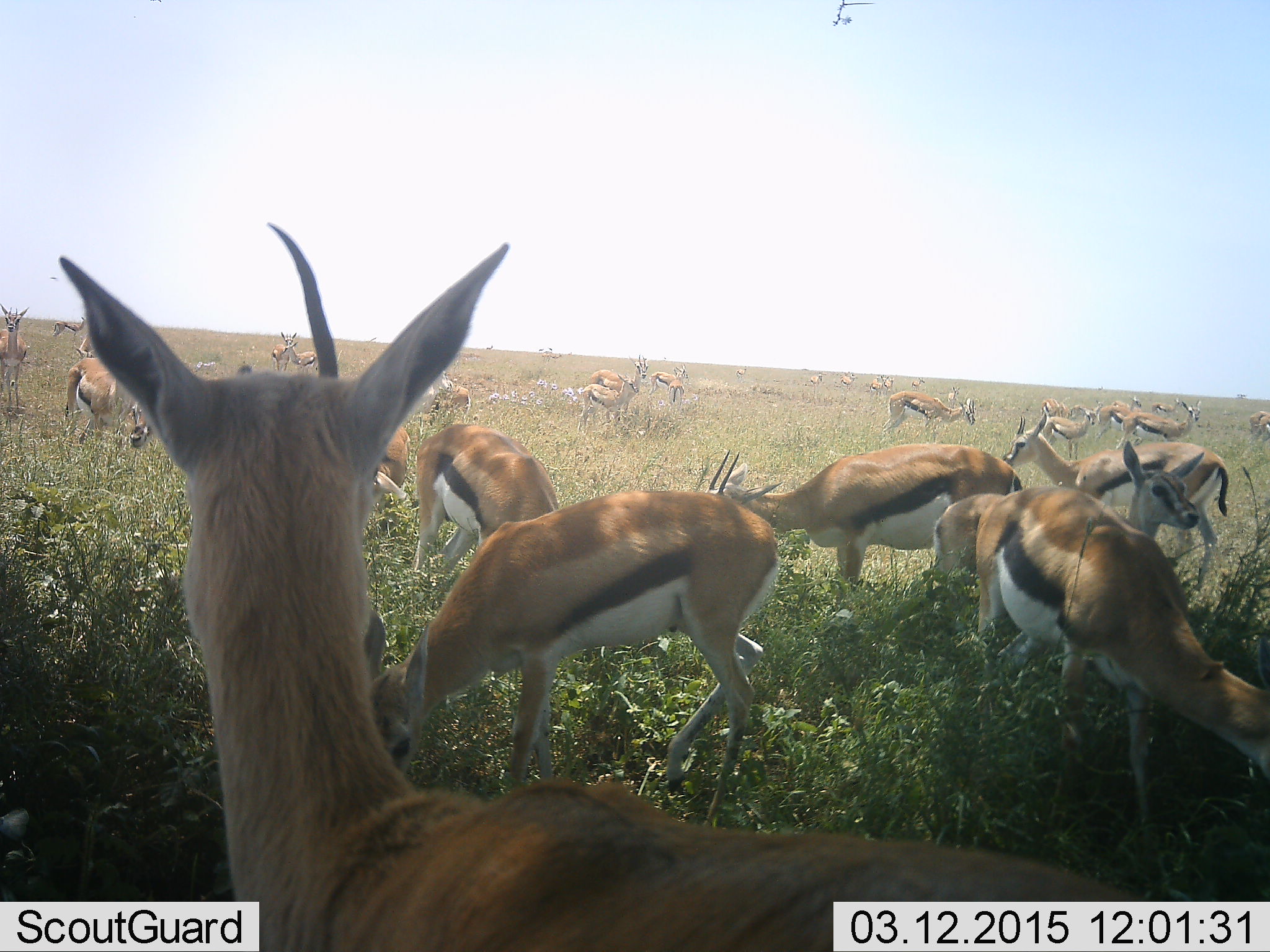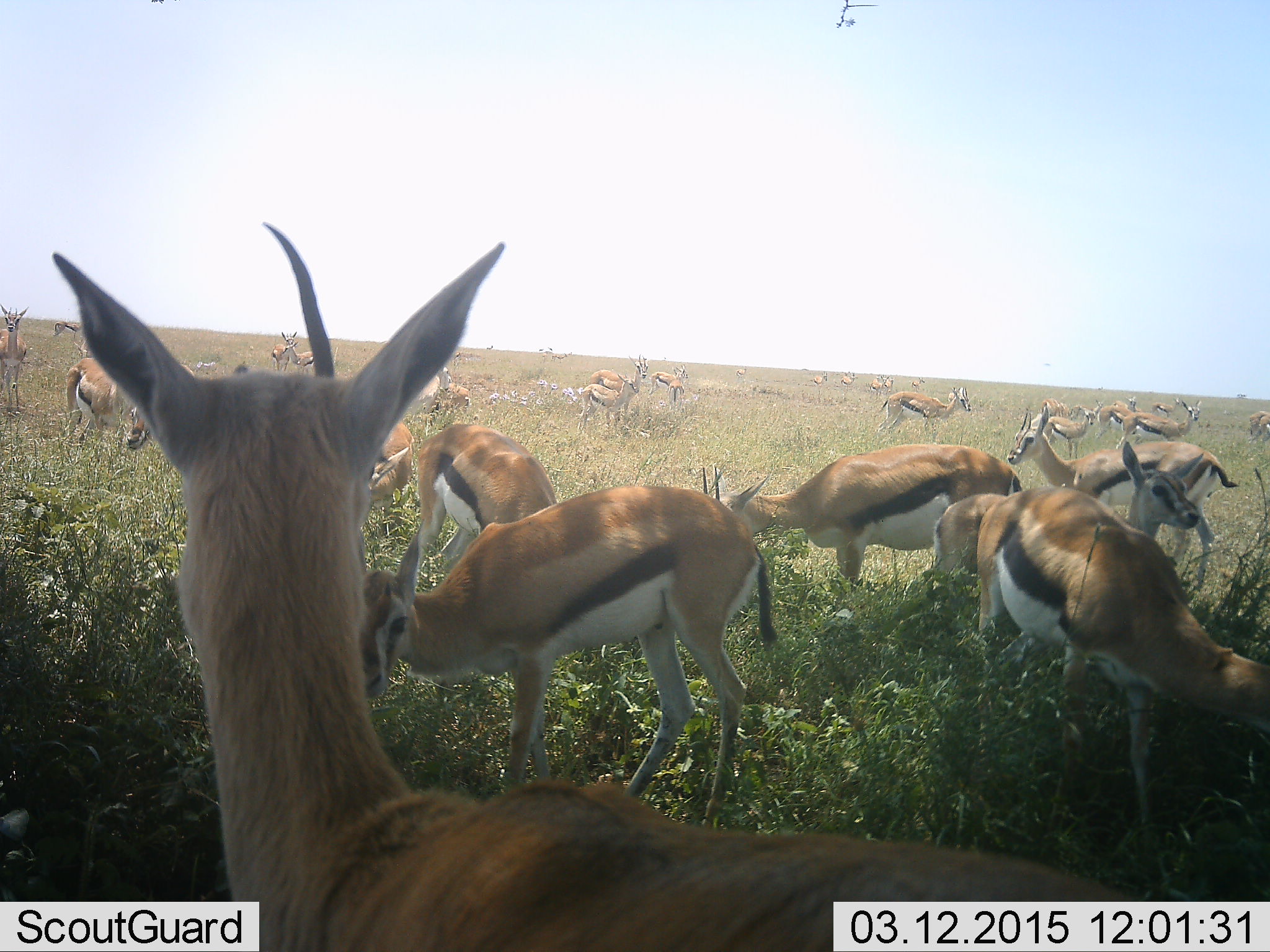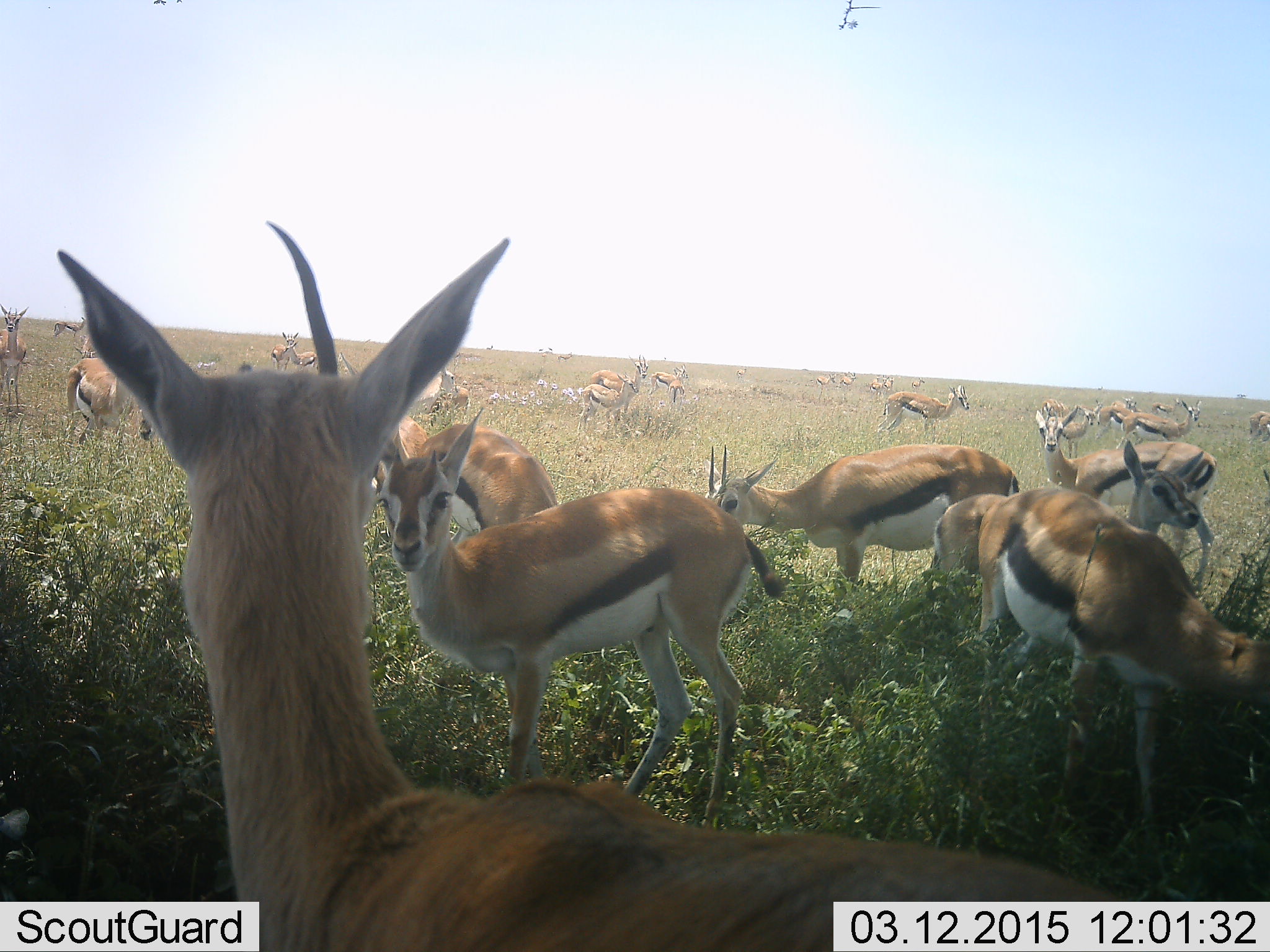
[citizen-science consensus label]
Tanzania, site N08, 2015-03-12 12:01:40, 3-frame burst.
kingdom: Animalia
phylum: Chordata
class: Mammalia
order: Artiodactyla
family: Bovidae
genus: Eudorcas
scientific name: Eudorcas thomsonii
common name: thomson's gazelle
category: gazellethomsons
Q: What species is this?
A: Gazellethomsons (thomson's gazelle) (Eudorcas thomsonii).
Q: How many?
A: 11-50.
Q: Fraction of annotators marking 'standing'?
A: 90%.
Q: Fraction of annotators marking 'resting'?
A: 10%.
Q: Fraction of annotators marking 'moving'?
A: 0%.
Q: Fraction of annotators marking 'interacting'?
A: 0%.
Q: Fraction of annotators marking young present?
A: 0%.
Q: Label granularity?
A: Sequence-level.